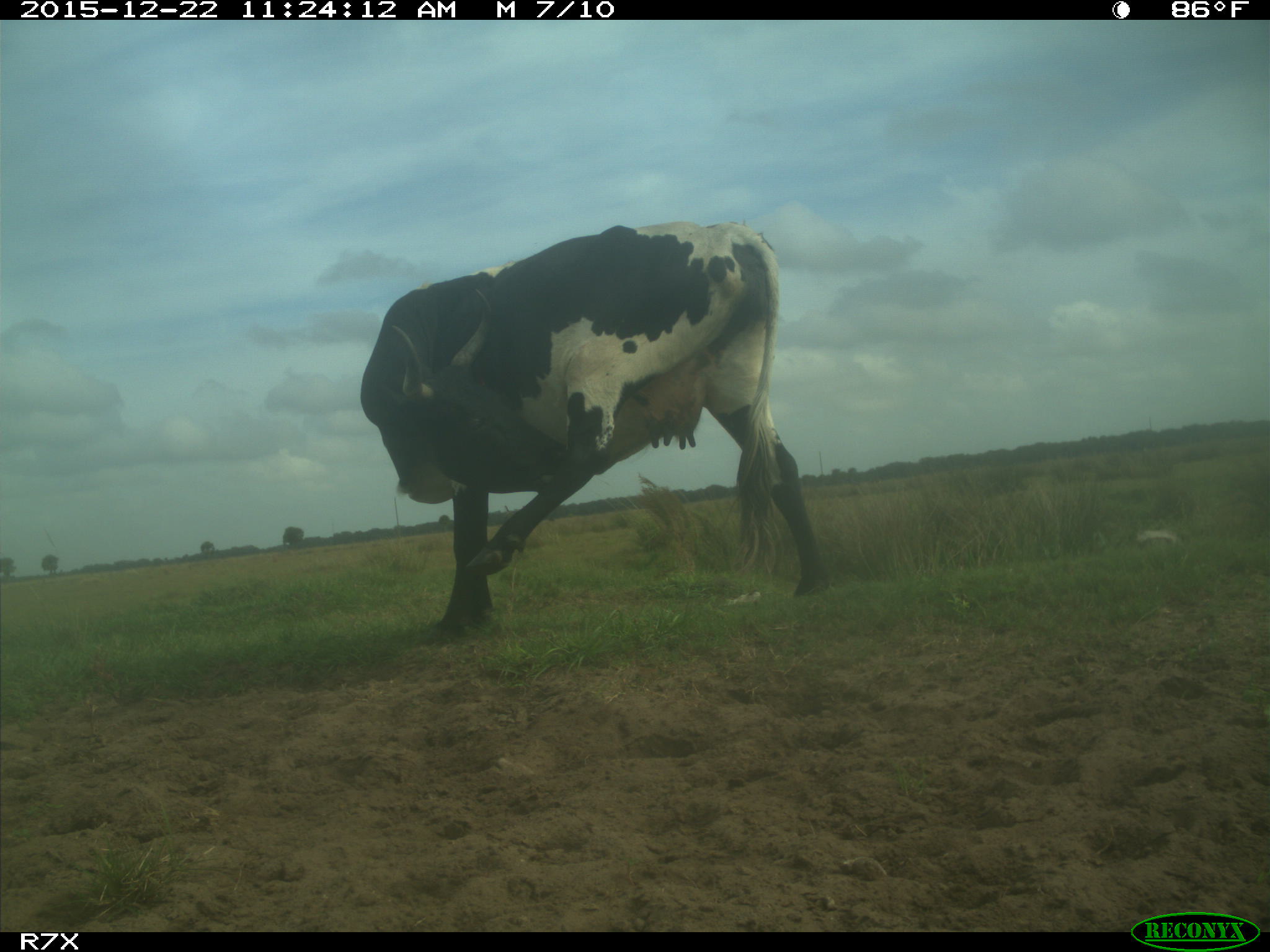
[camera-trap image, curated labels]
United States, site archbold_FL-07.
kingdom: Animalia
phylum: Chordata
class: Mammalia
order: Artiodactyla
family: Bovidae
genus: Bos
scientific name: Bos taurus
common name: domestic cow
Bos taurus (domestic cow).